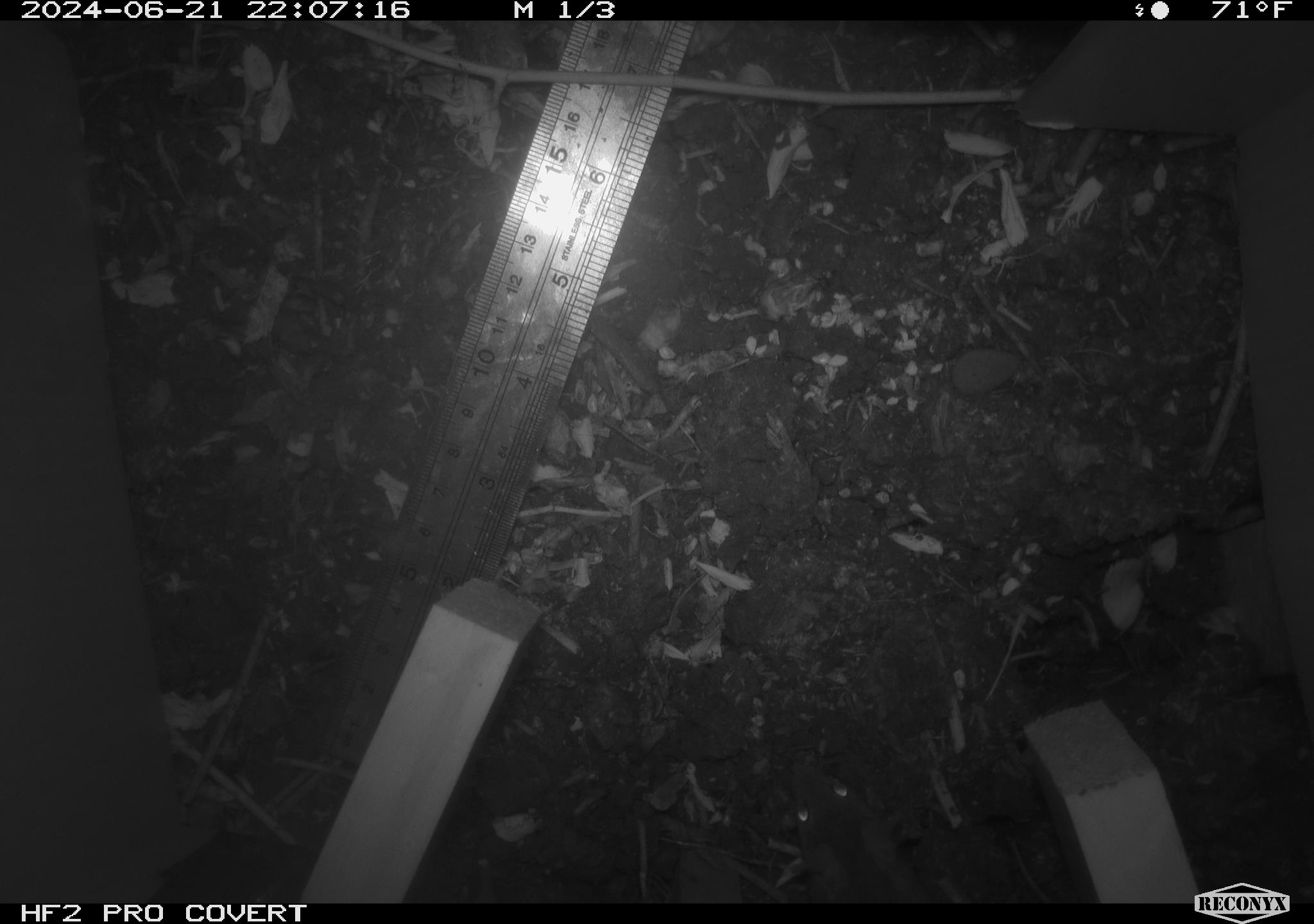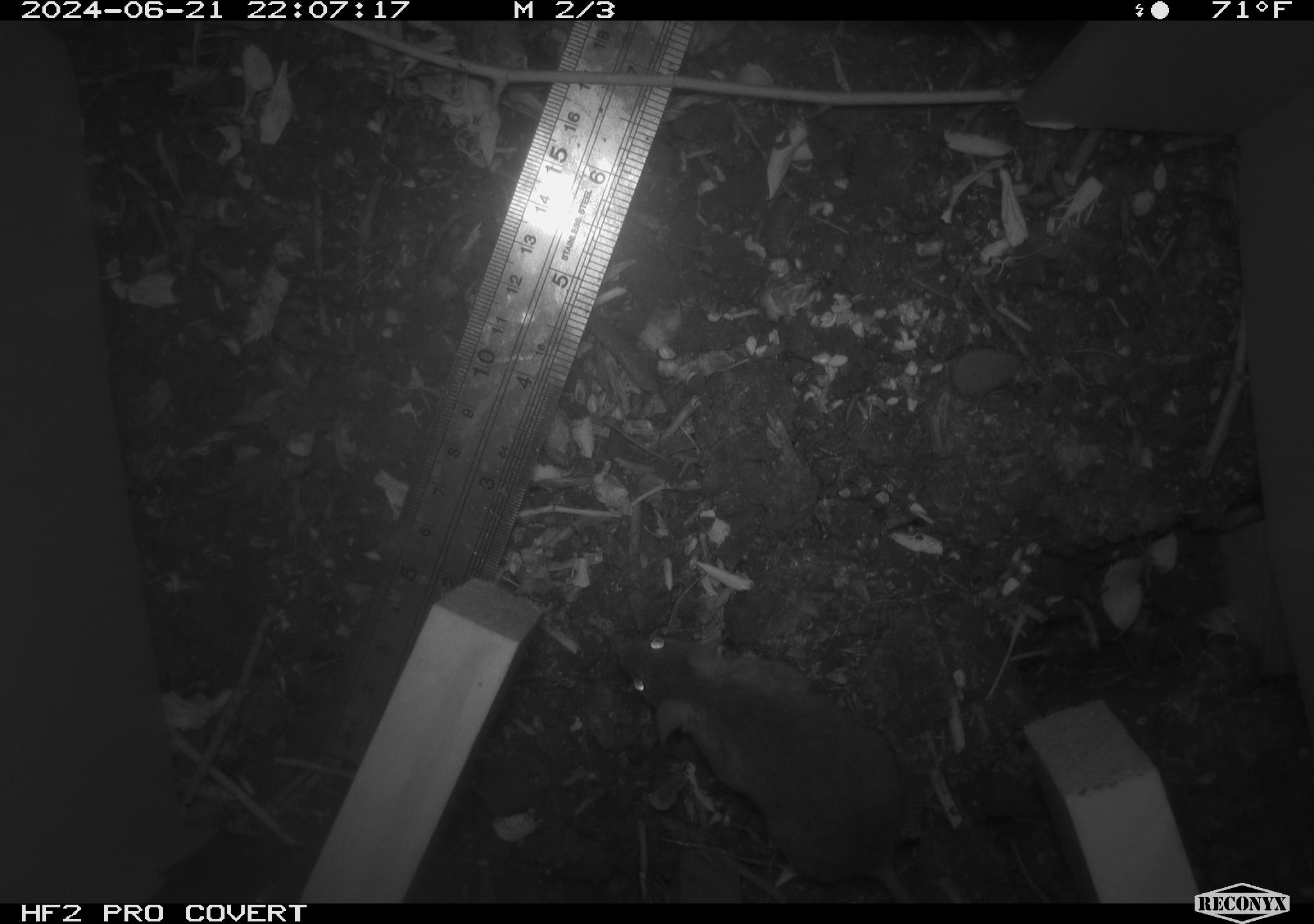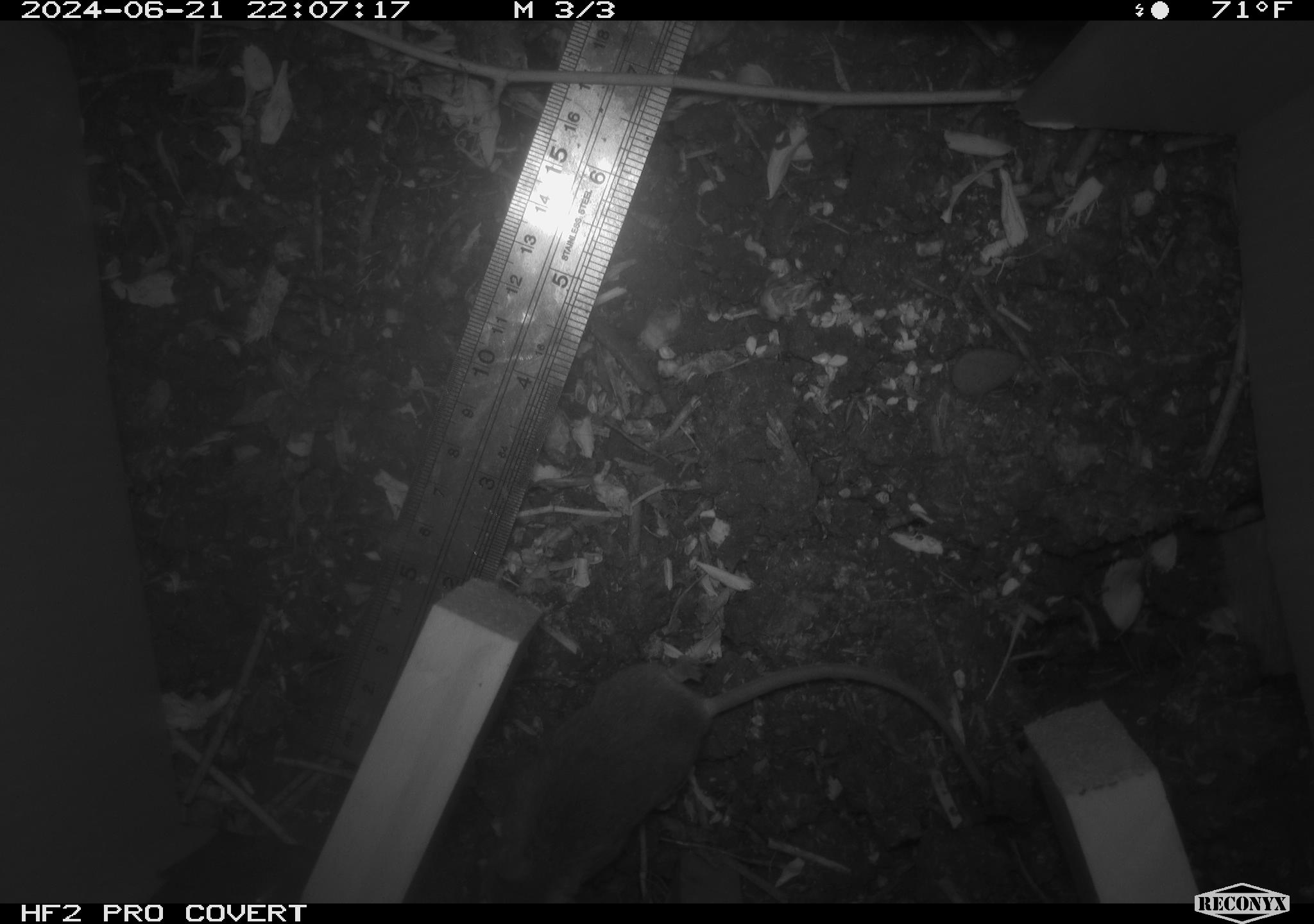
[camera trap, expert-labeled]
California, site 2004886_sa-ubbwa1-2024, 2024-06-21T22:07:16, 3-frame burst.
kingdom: Animalia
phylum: Chordata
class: Mammalia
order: Rodentia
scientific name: Rodentia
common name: mouse species